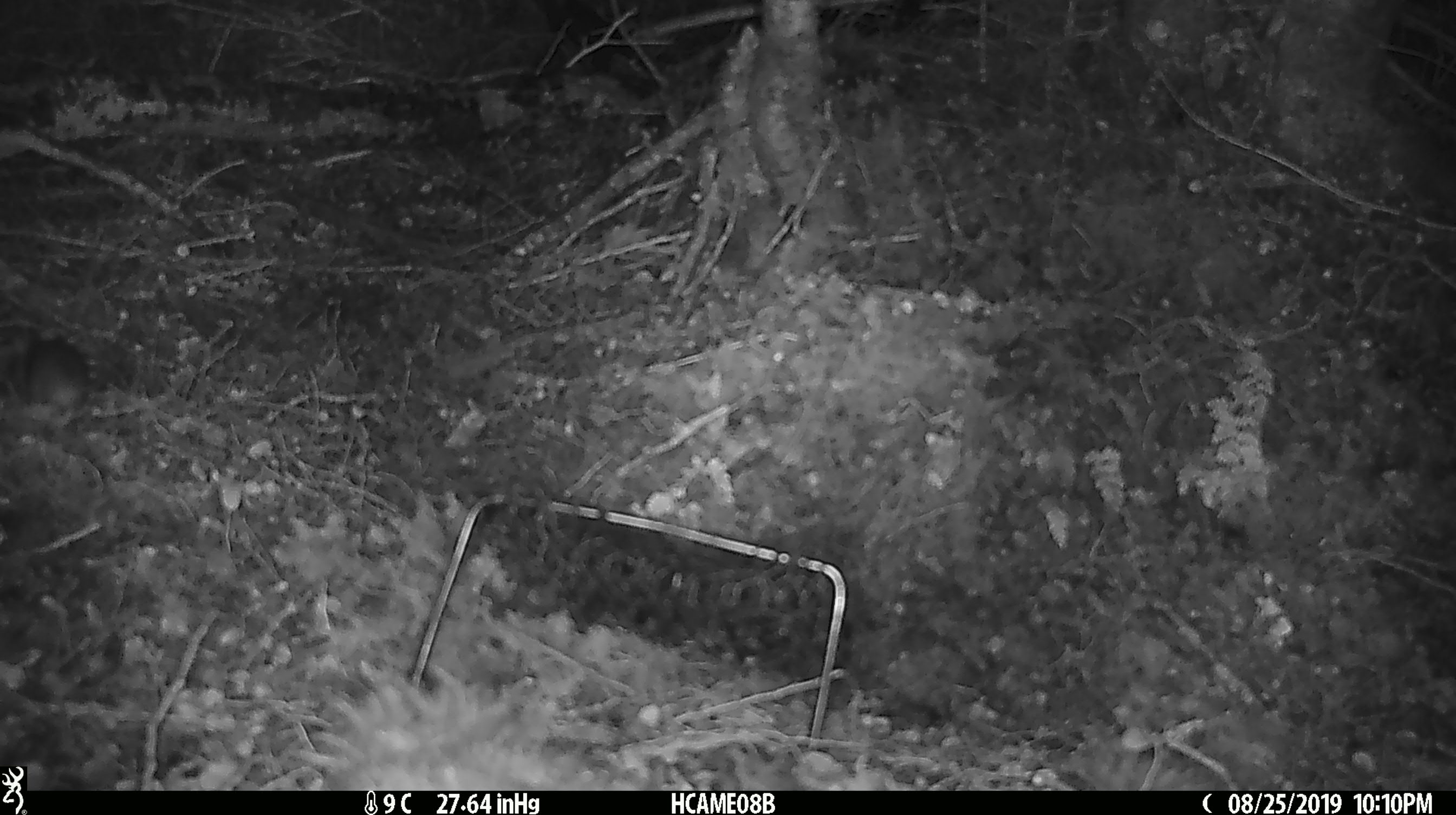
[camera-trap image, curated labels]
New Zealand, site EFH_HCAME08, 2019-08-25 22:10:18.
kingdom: Animalia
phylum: Chordata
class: Mammalia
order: Rodentia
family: Muridae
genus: Mus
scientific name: Mus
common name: mouse